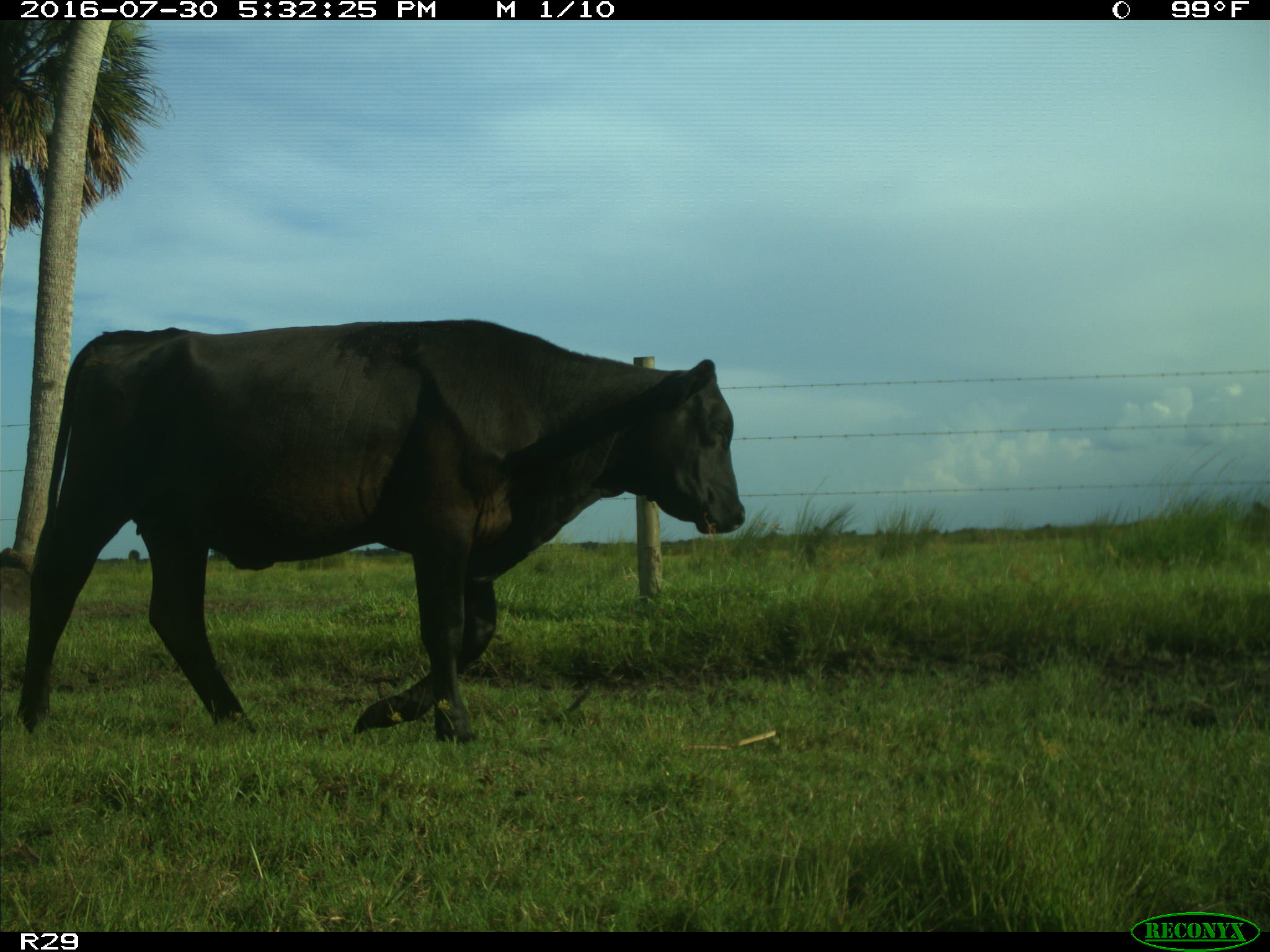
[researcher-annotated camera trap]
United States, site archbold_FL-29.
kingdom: Animalia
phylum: Chordata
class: Mammalia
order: Artiodactyla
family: Bovidae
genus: Bos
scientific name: Bos taurus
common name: domestic cow